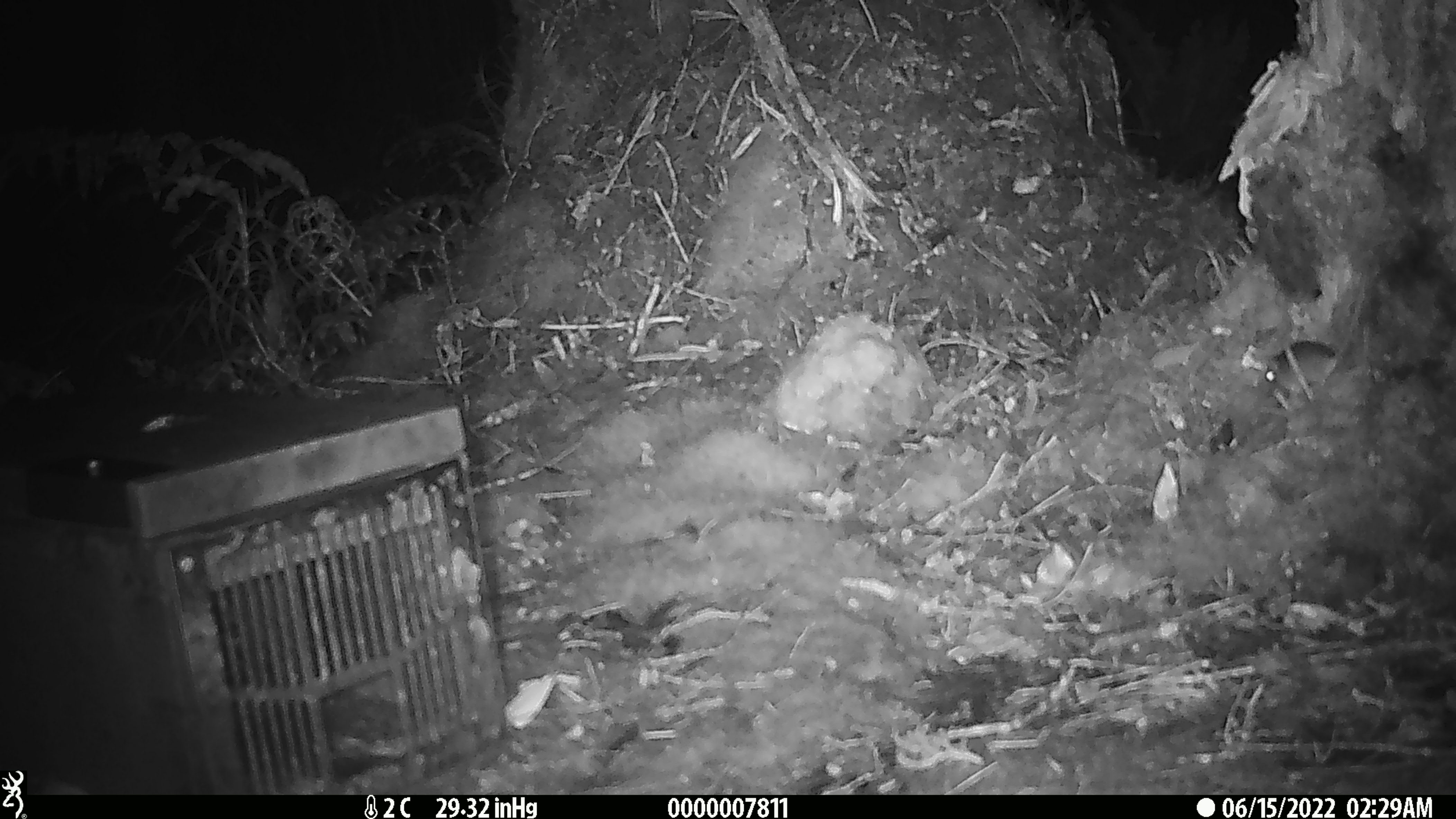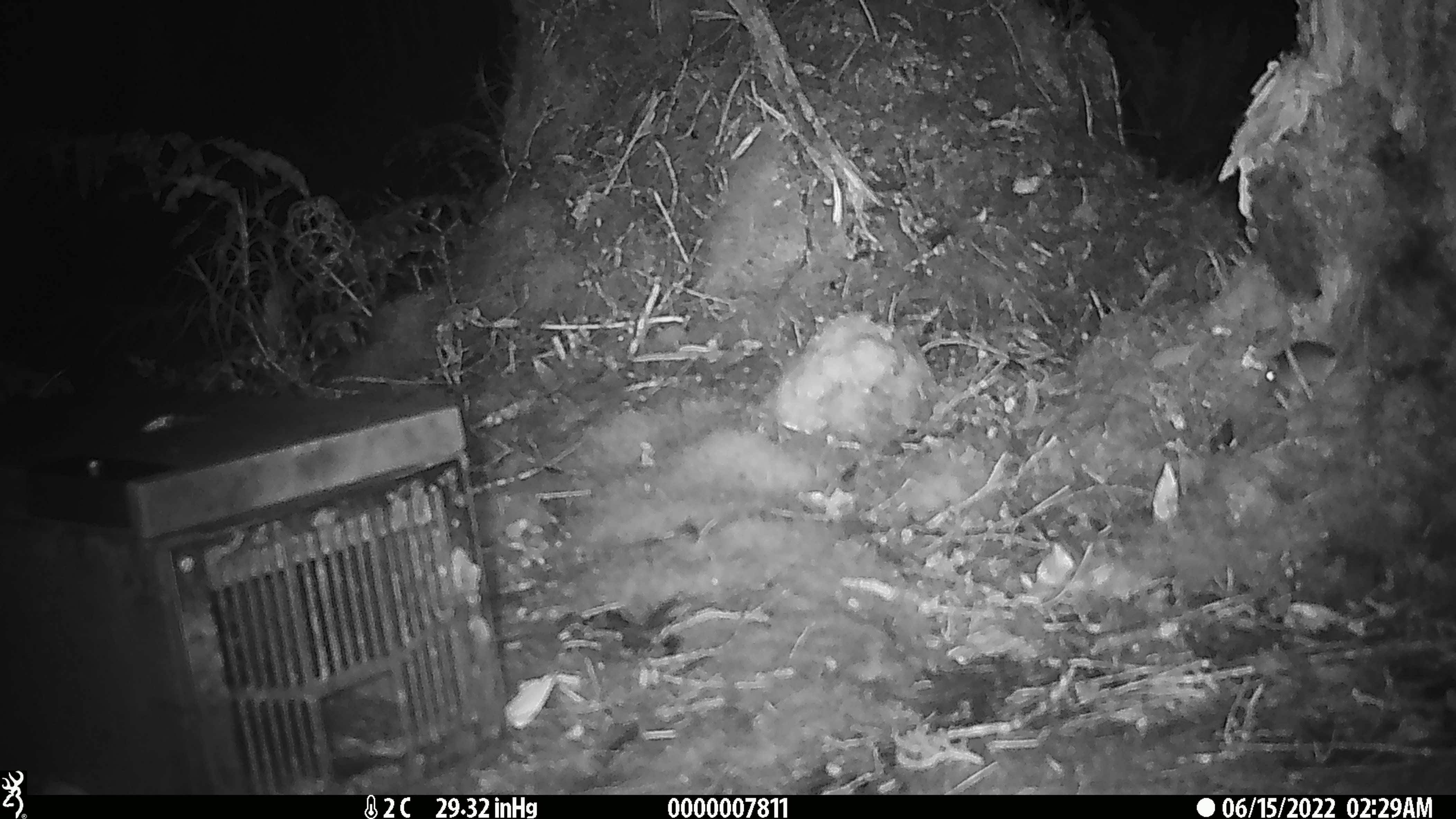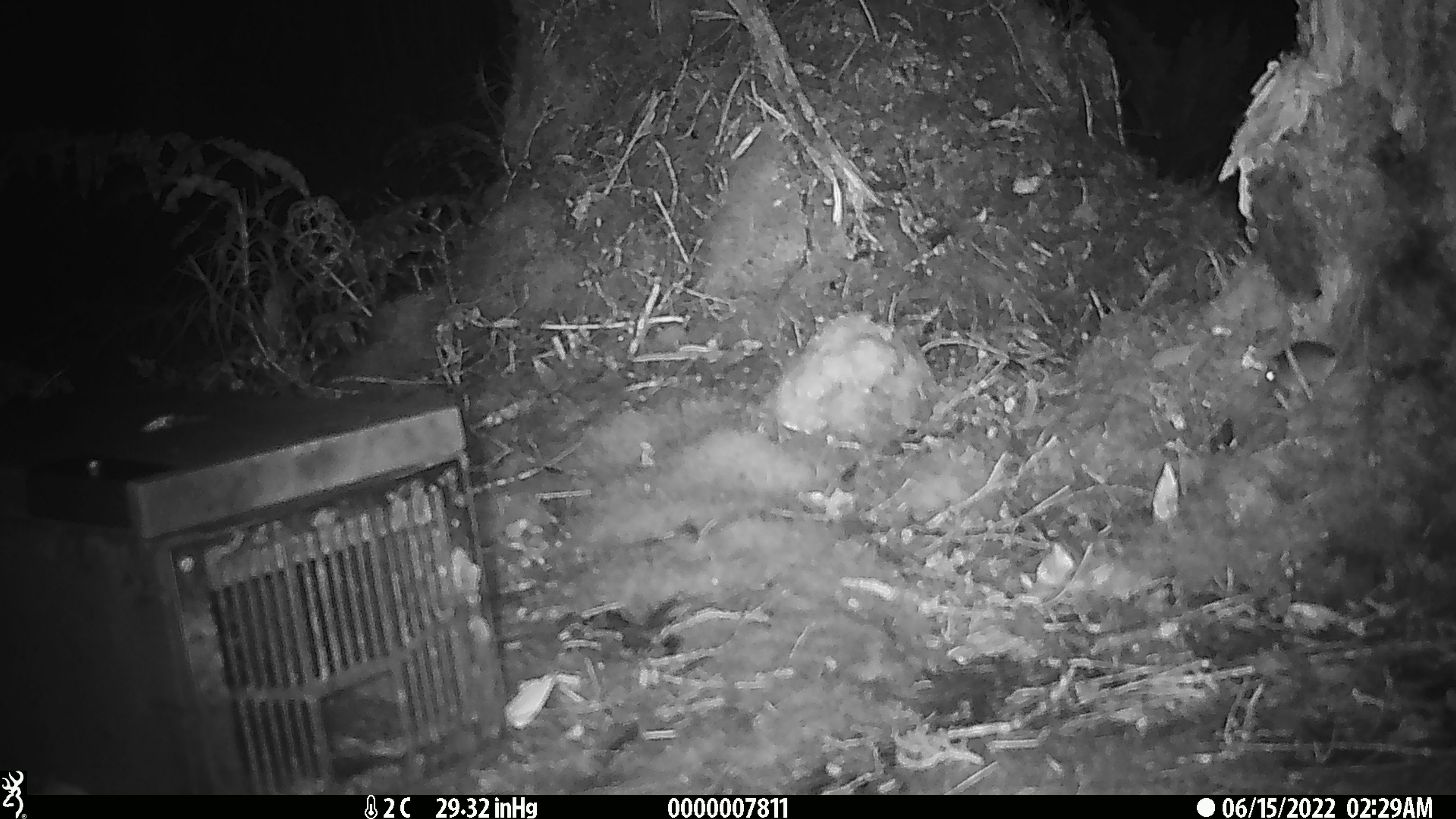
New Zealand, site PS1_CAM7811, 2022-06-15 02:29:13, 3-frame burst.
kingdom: Animalia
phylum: Chordata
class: Mammalia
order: Rodentia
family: Muridae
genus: Mus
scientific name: Mus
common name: mouse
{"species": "mouse (Mus)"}